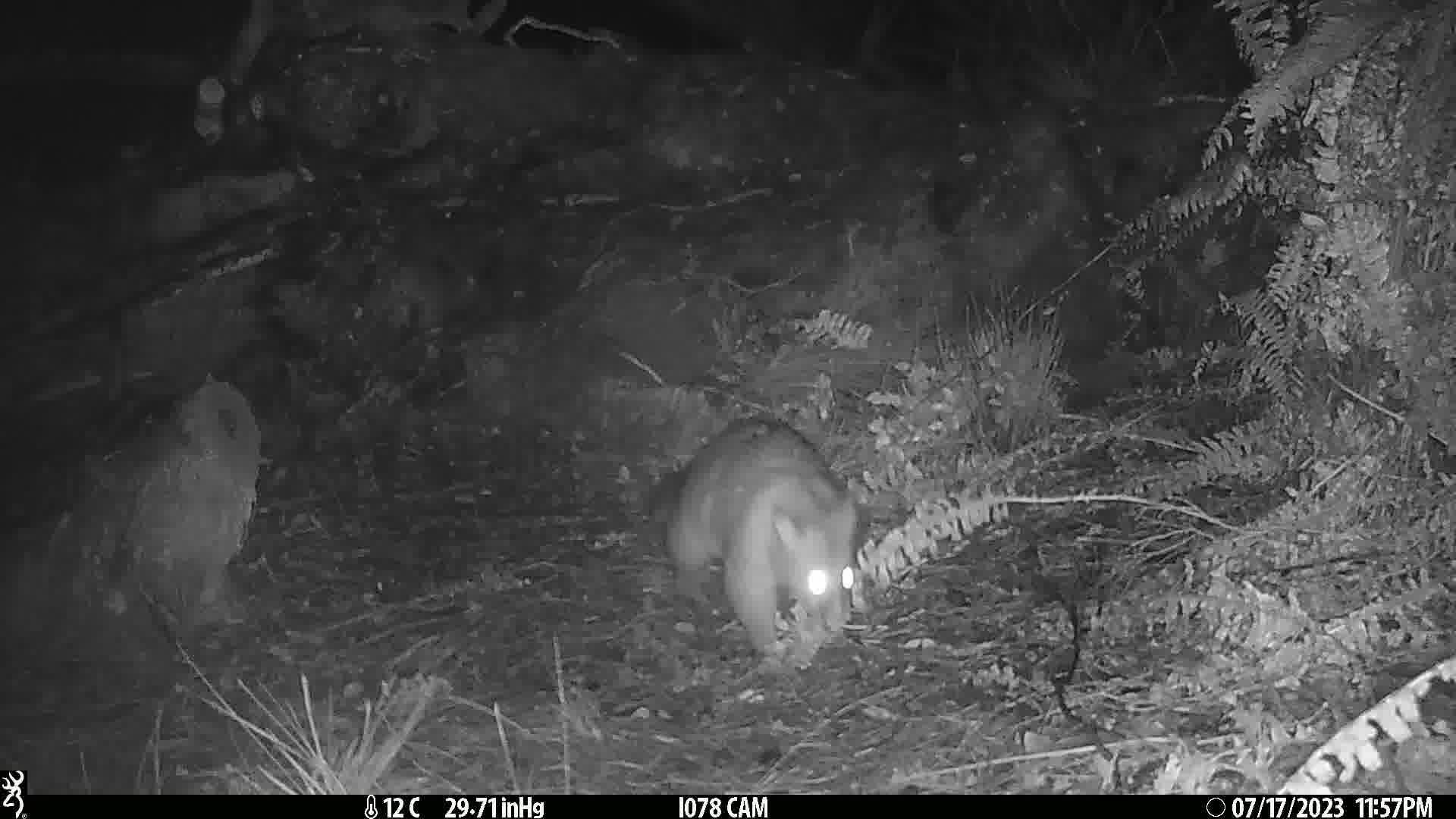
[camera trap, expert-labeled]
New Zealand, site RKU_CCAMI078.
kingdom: Animalia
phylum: Chordata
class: Mammalia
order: Diprotodontia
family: Phalangeridae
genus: Trichosurus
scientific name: Trichosurus vulpecula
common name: common brushtail possum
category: possum